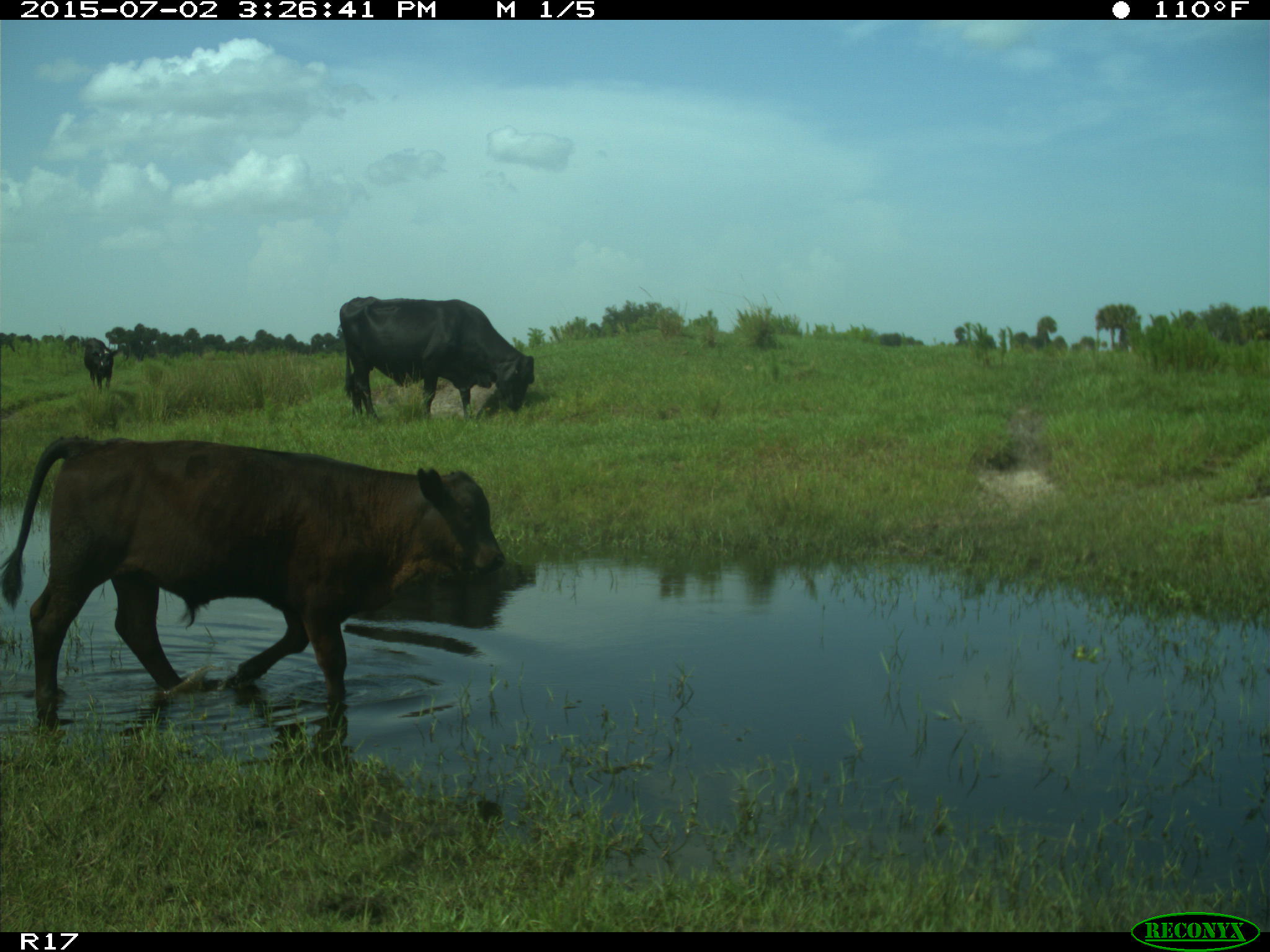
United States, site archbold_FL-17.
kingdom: Animalia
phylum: Chordata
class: Mammalia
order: Artiodactyla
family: Bovidae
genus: Bos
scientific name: Bos taurus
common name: domestic cow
Bos taurus (domestic cow).